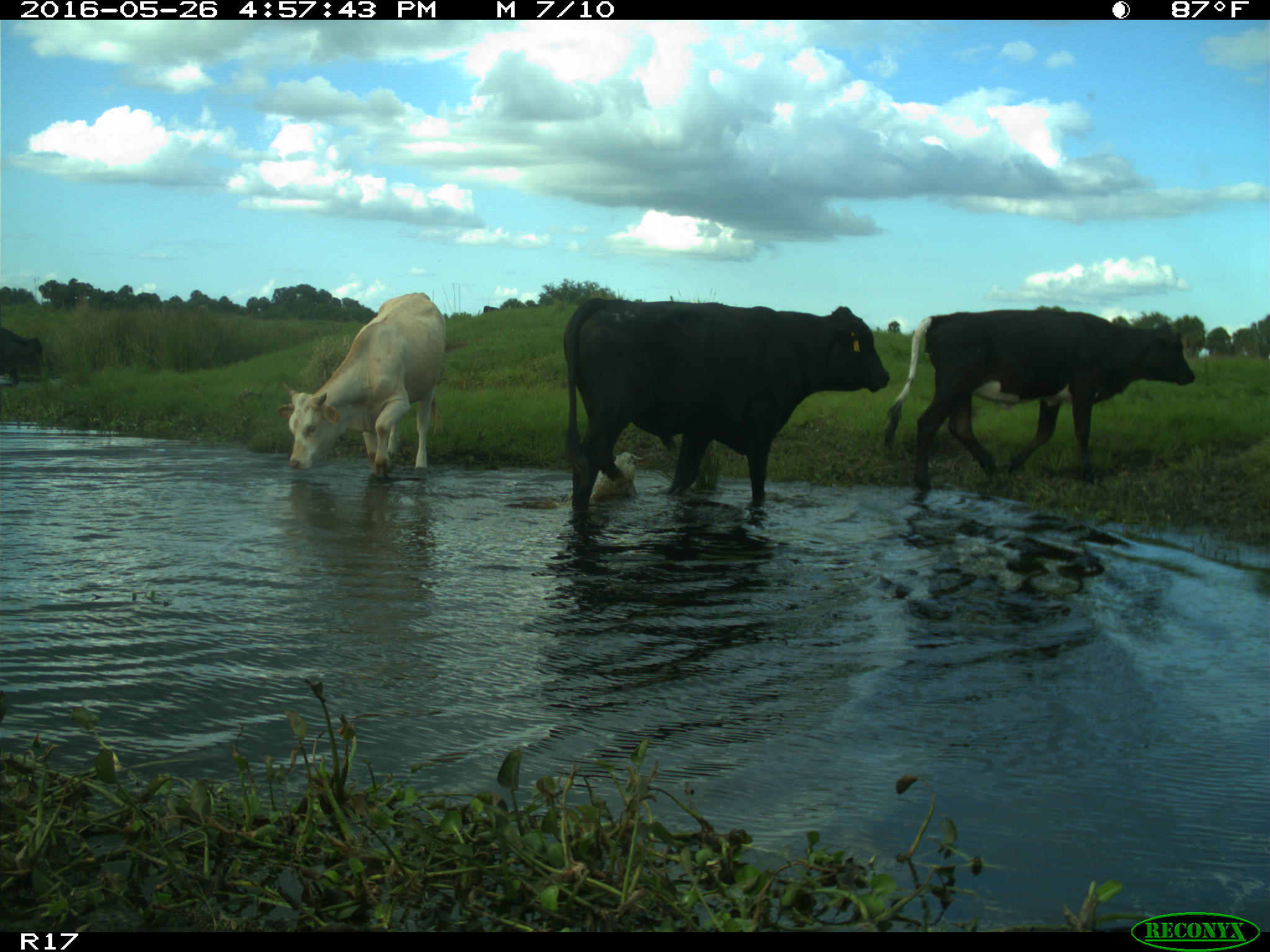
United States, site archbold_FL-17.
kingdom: Animalia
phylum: Chordata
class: Mammalia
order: Artiodactyla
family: Bovidae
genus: Bos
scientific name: Bos taurus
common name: domestic cow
Bos taurus (domestic cow).